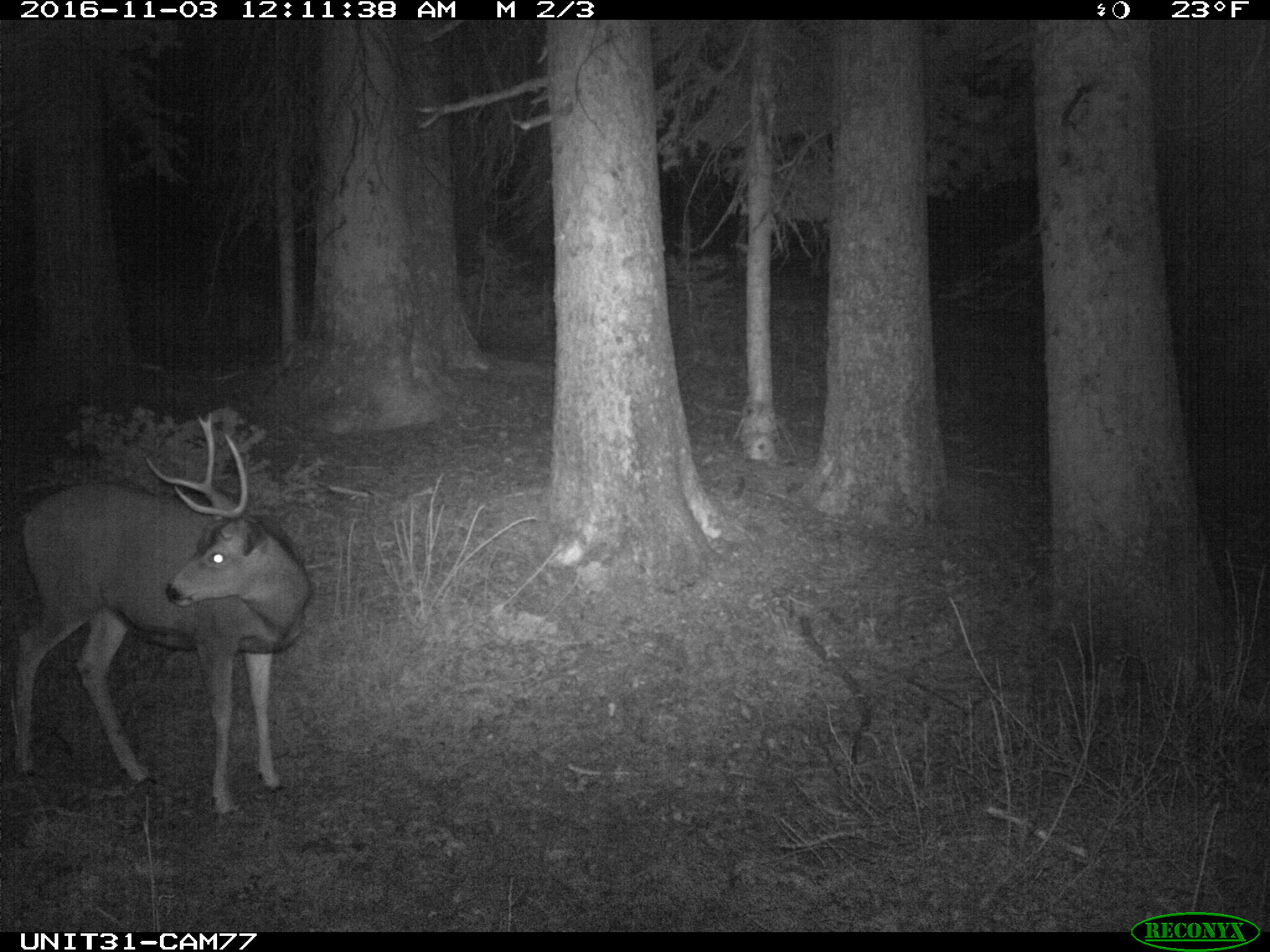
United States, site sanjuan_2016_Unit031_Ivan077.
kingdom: Animalia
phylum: Chordata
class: Mammalia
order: Artiodactyla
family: Cervidae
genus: Odocoileus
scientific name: Odocoileus hemionus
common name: mule deer